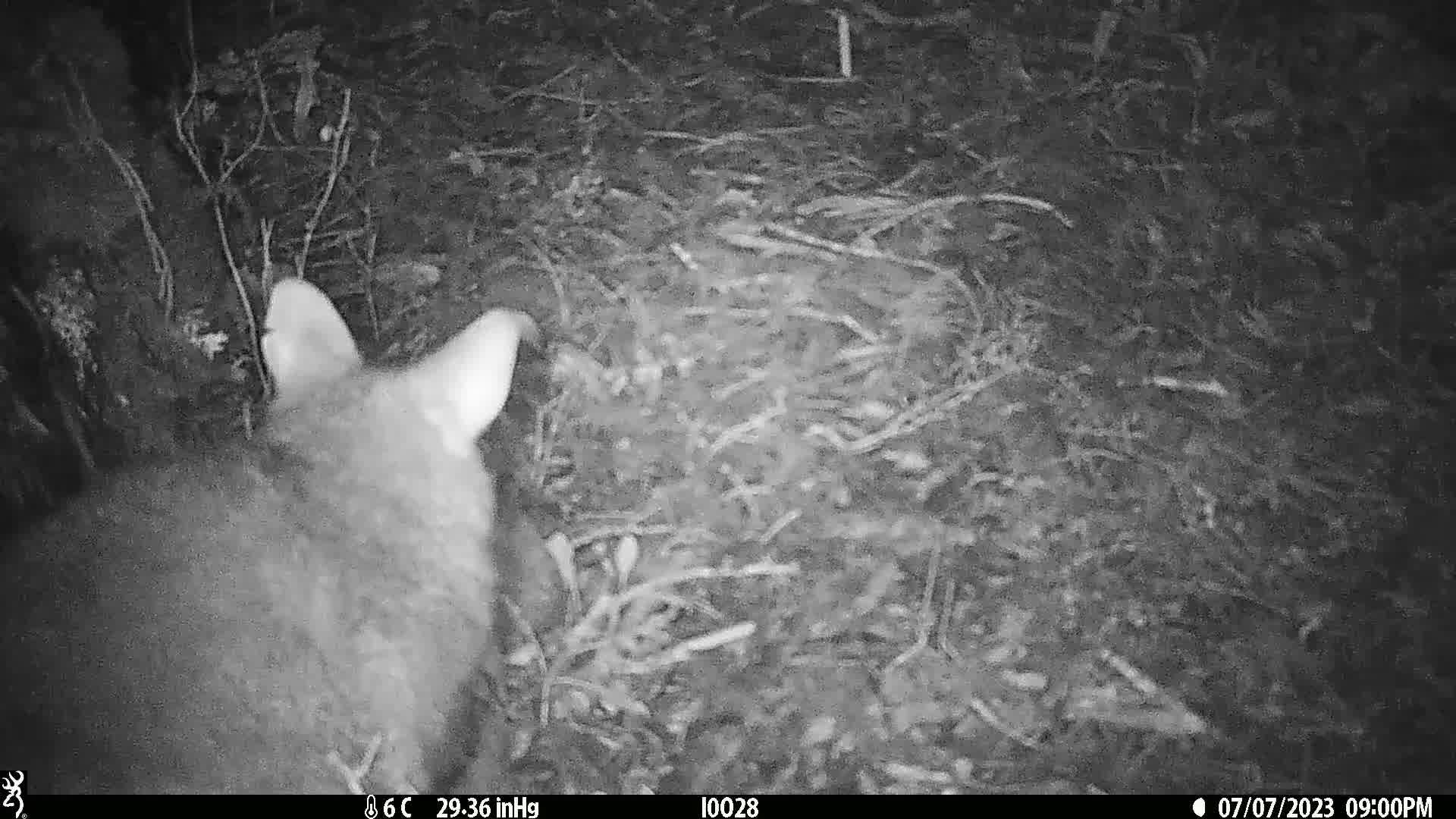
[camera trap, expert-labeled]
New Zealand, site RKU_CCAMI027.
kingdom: Animalia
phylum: Chordata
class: Mammalia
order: Diprotodontia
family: Phalangeridae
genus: Trichosurus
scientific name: Trichosurus vulpecula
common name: common brushtail possum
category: possum